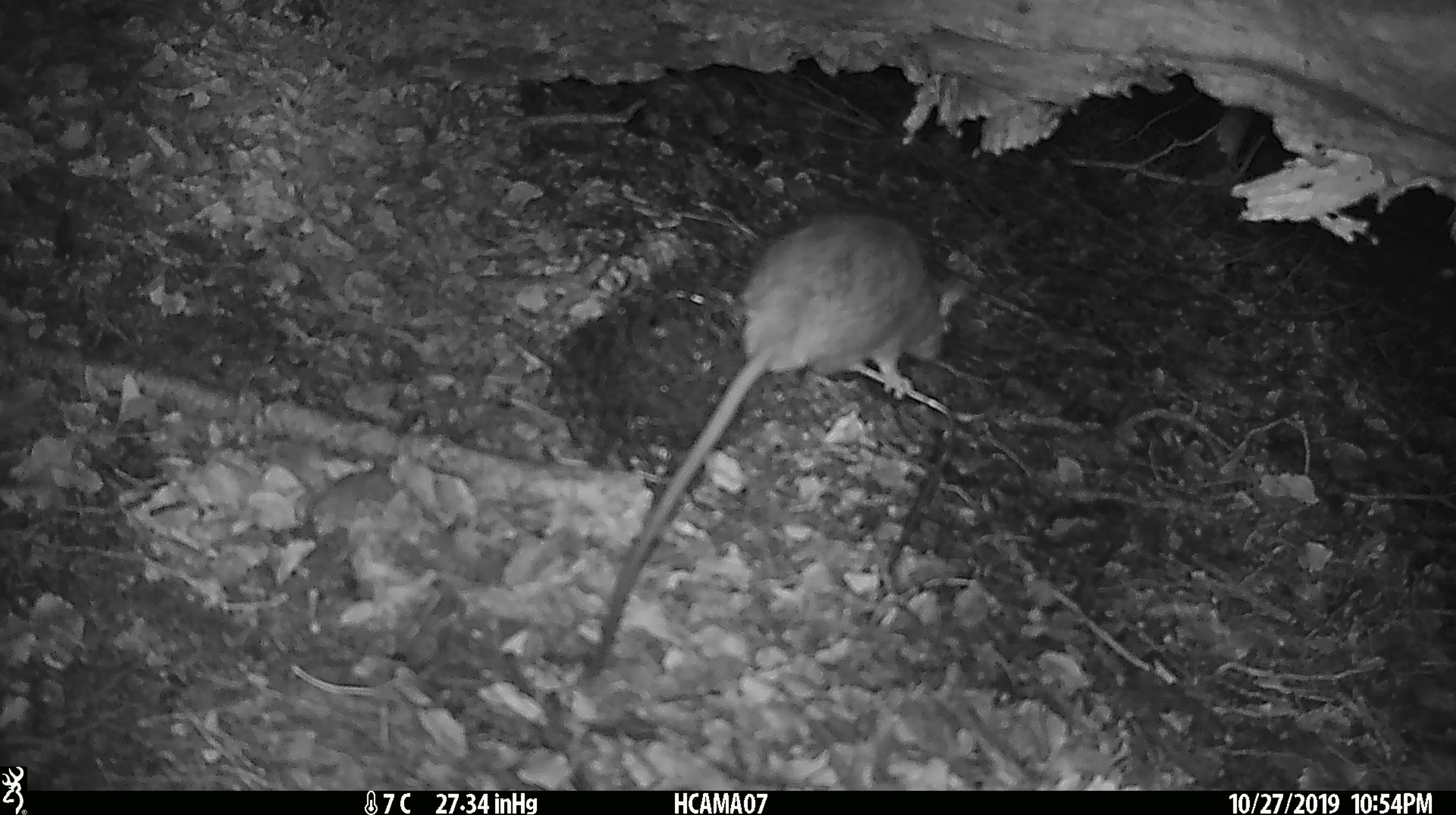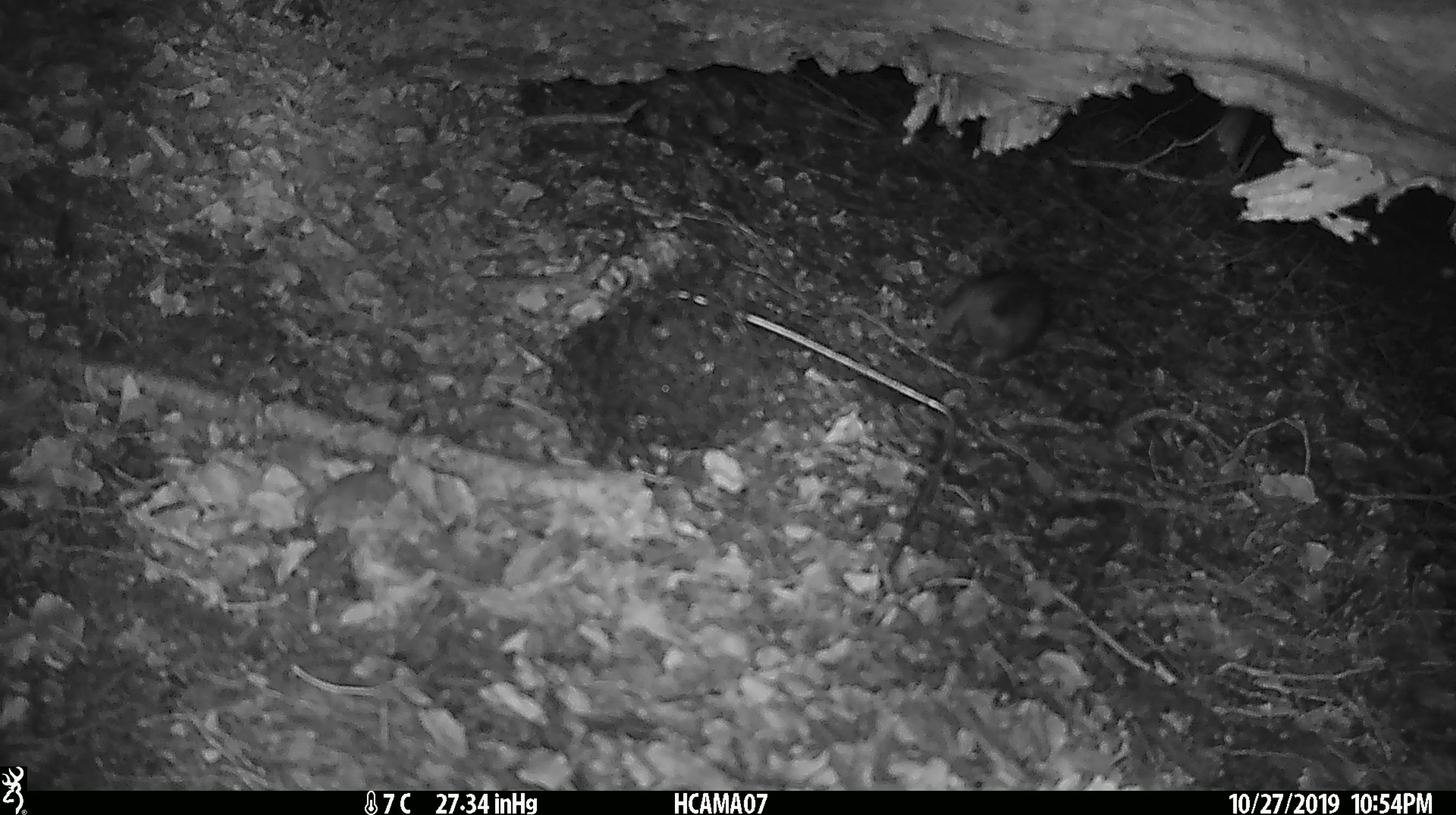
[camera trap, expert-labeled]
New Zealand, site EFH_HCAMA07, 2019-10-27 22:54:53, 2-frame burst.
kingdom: Animalia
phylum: Chordata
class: Mammalia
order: Rodentia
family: Muridae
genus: Rattus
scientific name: Rattus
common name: rat